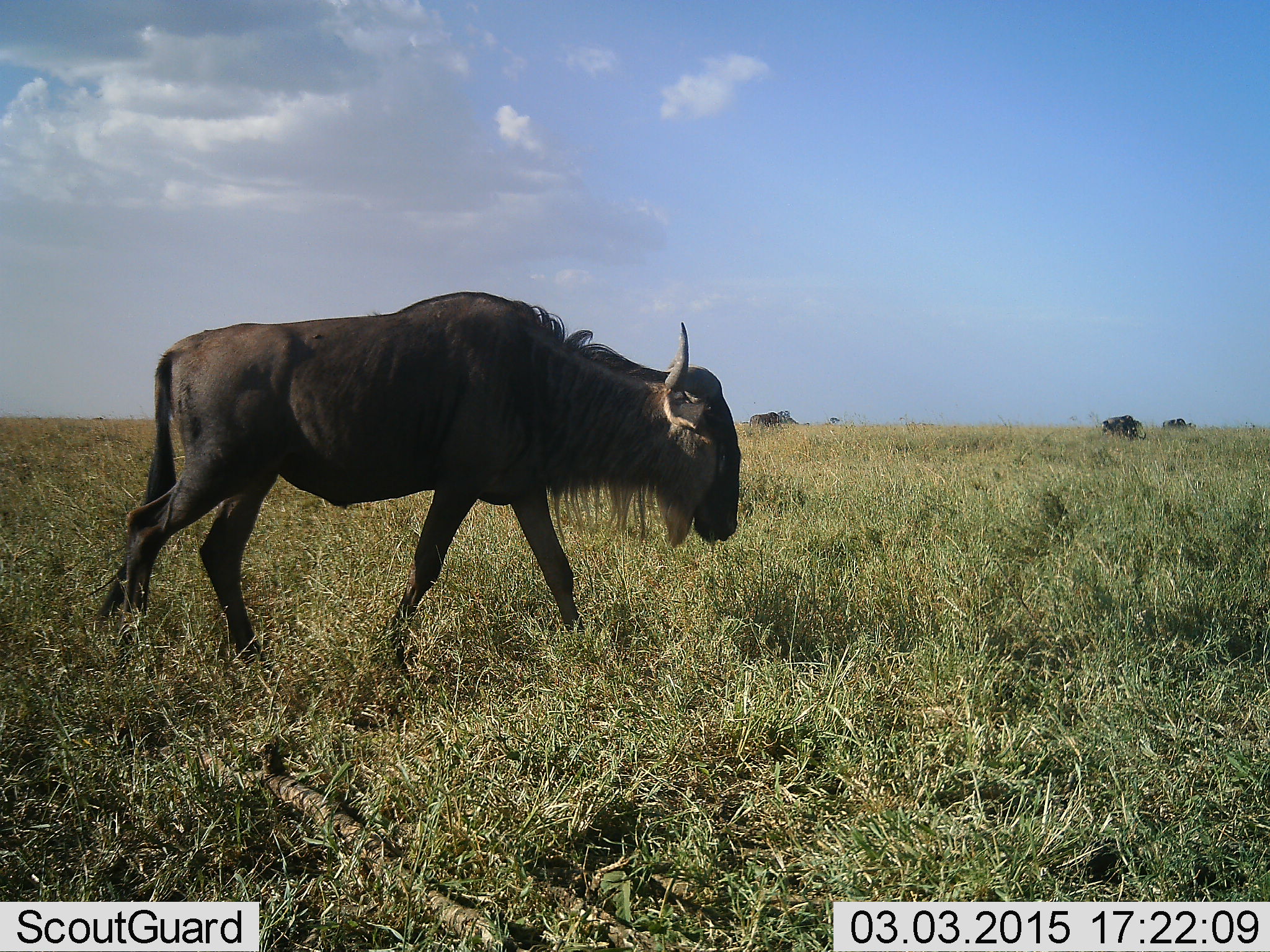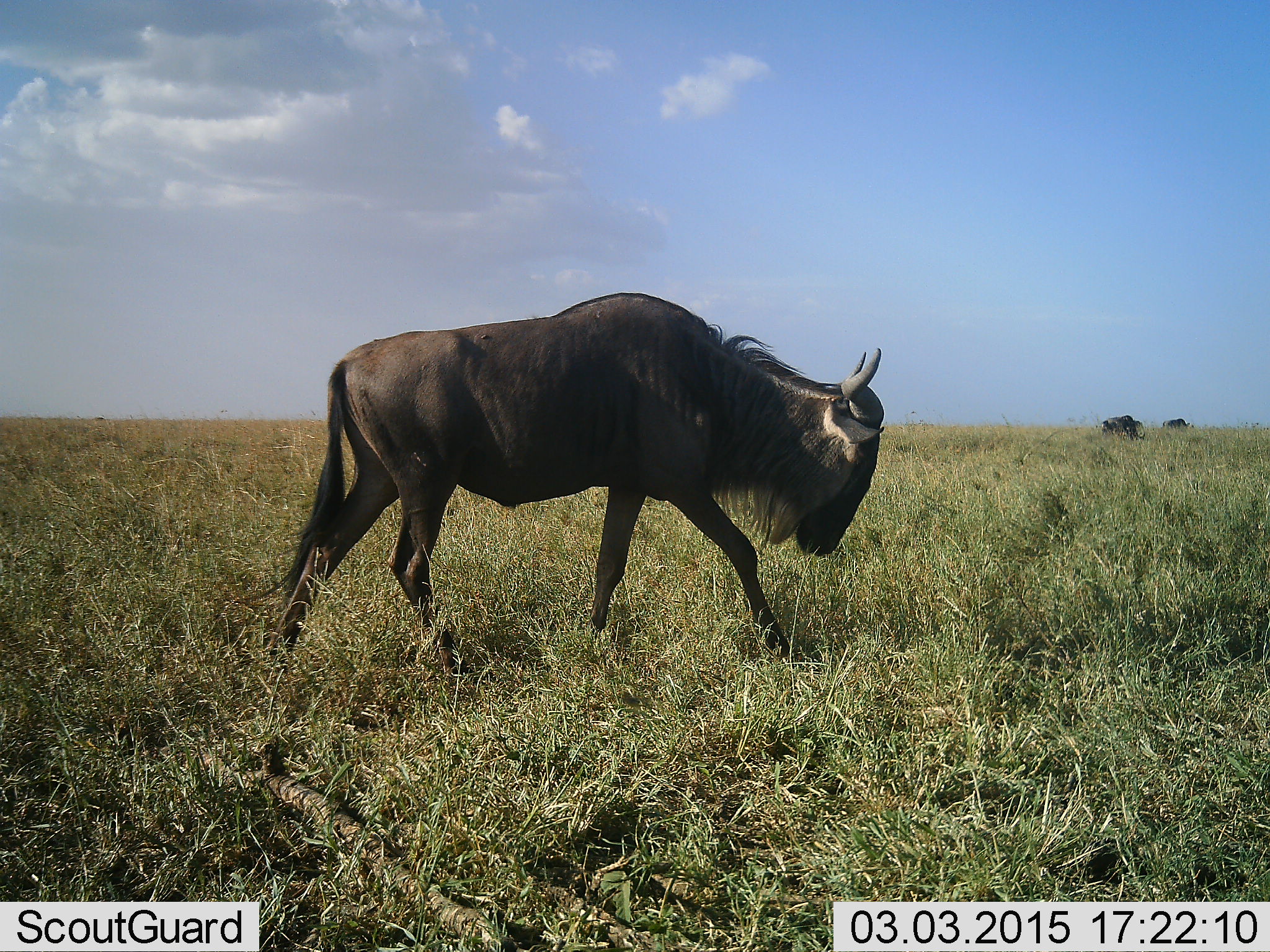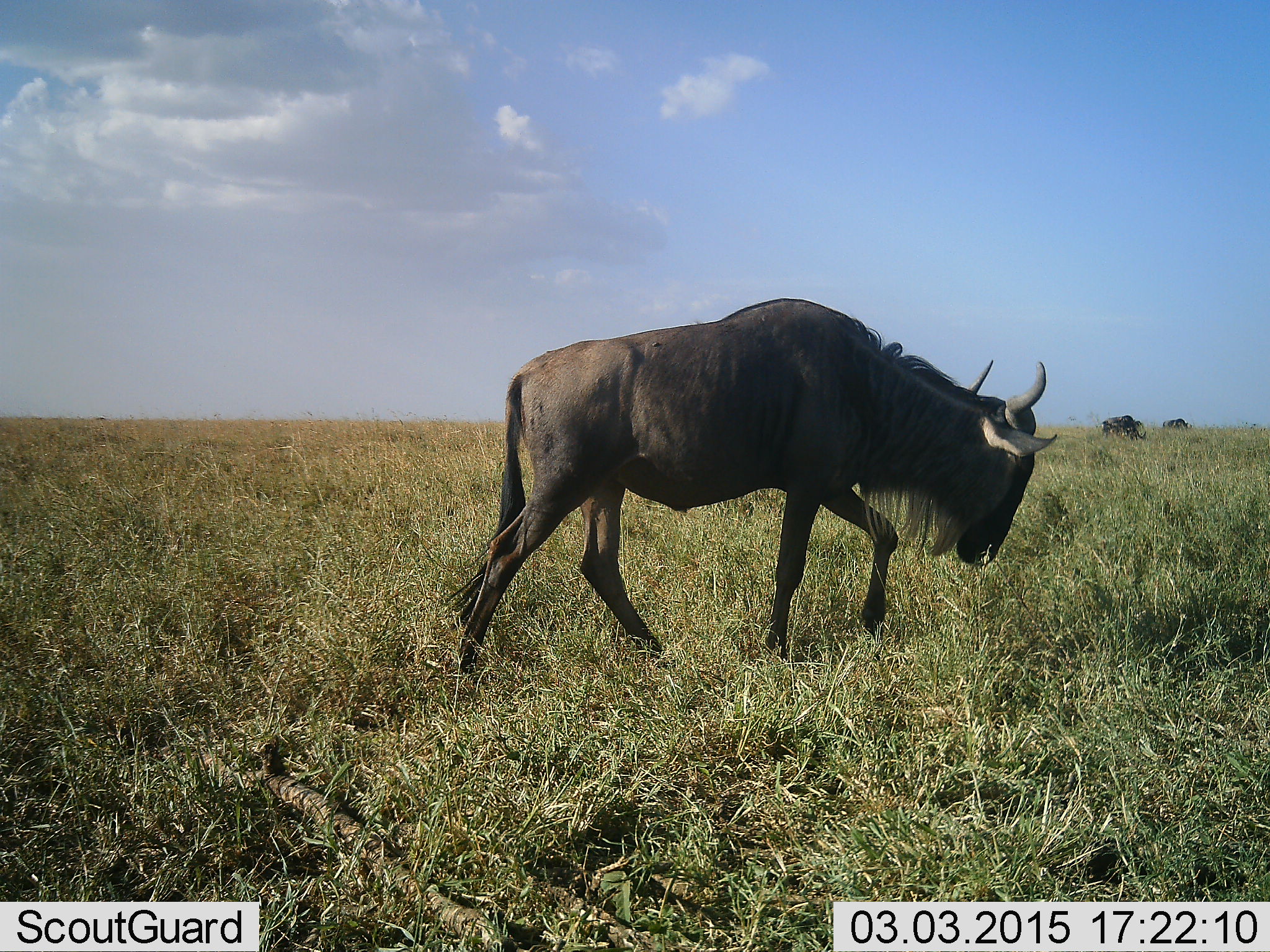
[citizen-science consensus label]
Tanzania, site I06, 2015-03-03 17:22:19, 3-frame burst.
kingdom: Animalia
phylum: Chordata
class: Mammalia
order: Artiodactyla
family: Bovidae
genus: Connochaetes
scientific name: Connochaetes taurinus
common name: blue wildebeest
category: wildebeest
Wildebeest (blue wildebeest) (Connochaetes taurinus), count 3. Behavior (volunteer vote fractions): standing 30%, resting 0%, moving 100%, interacting 0%. Young present (vote fraction): 0%. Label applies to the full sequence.